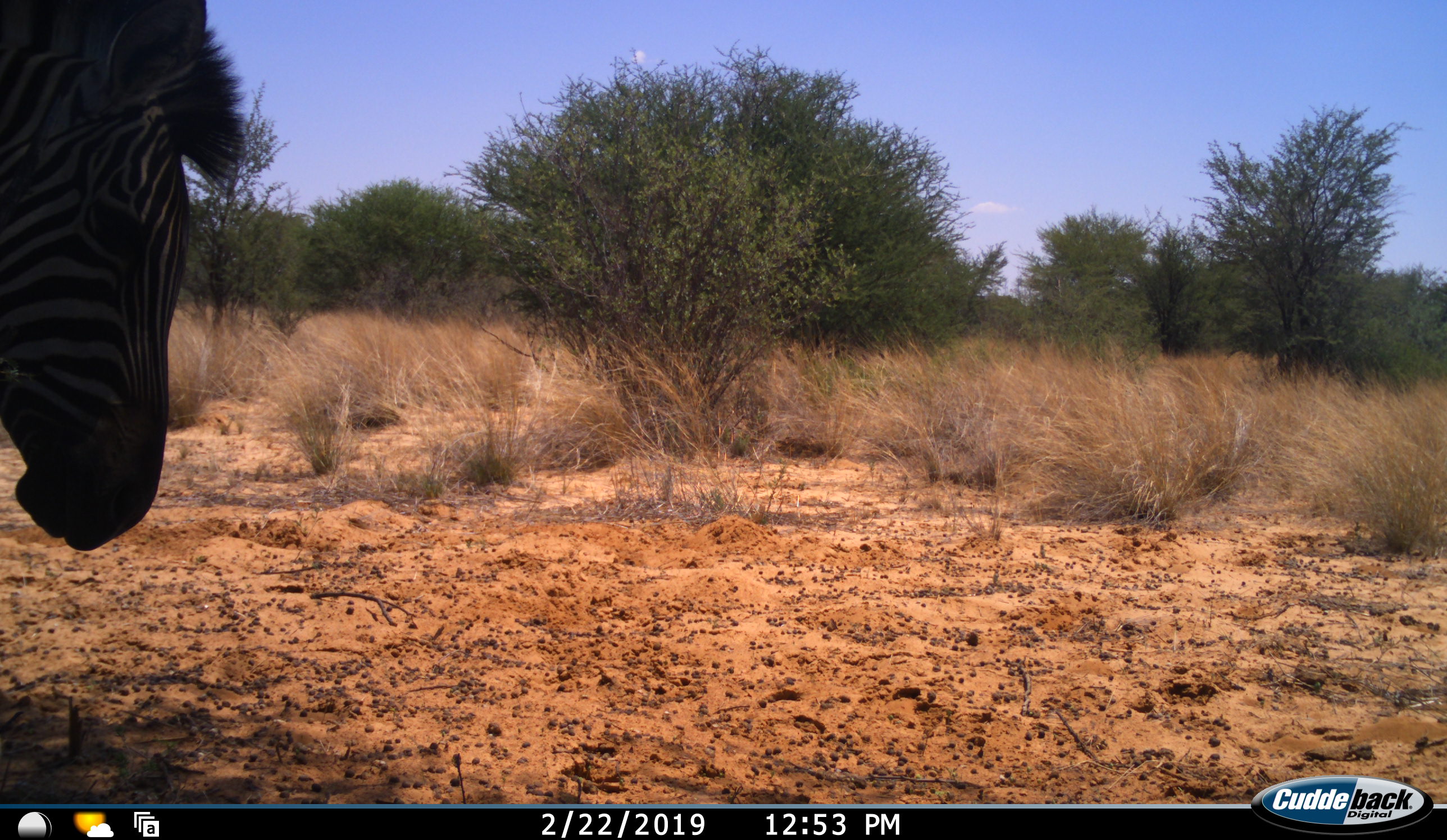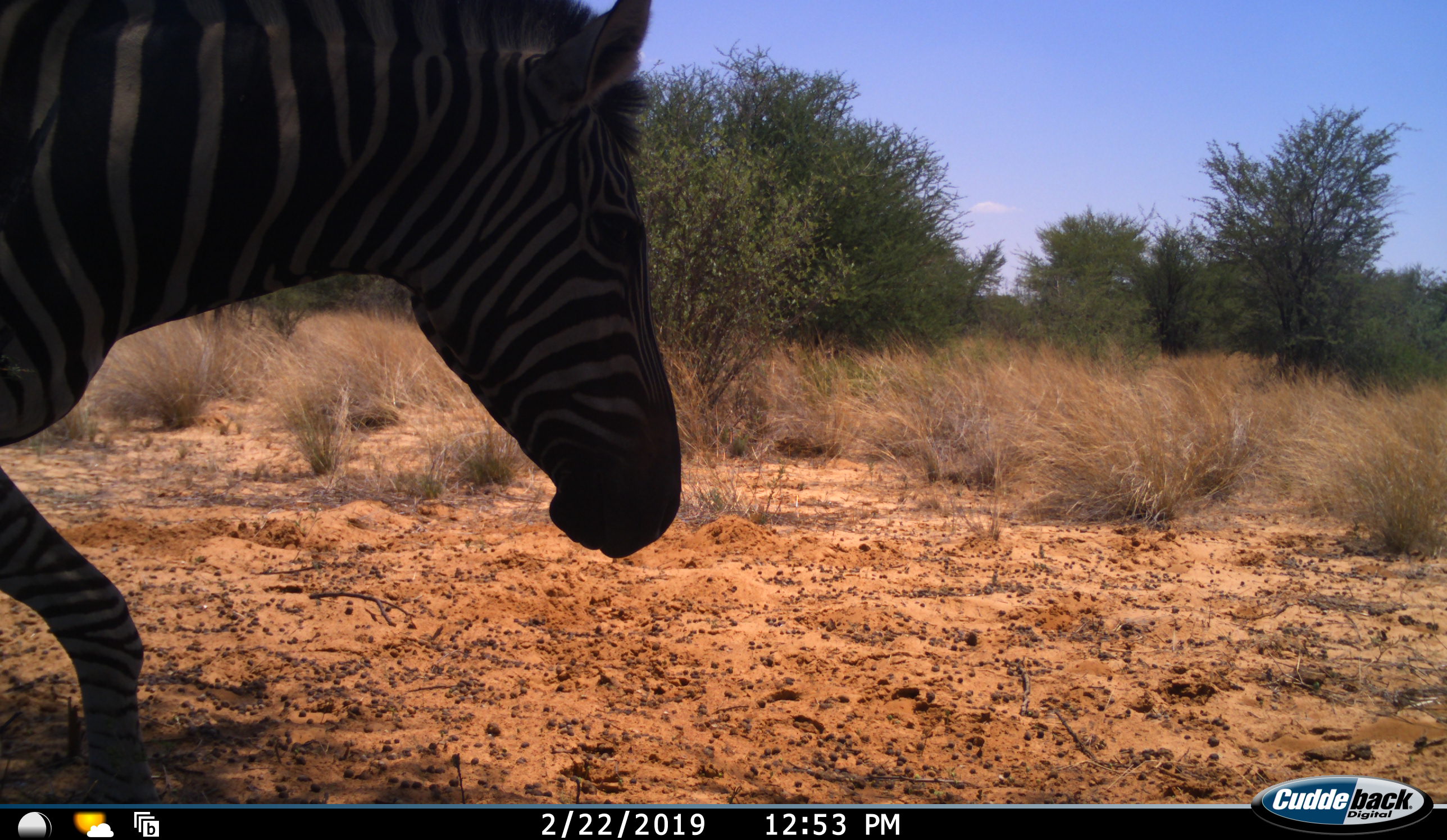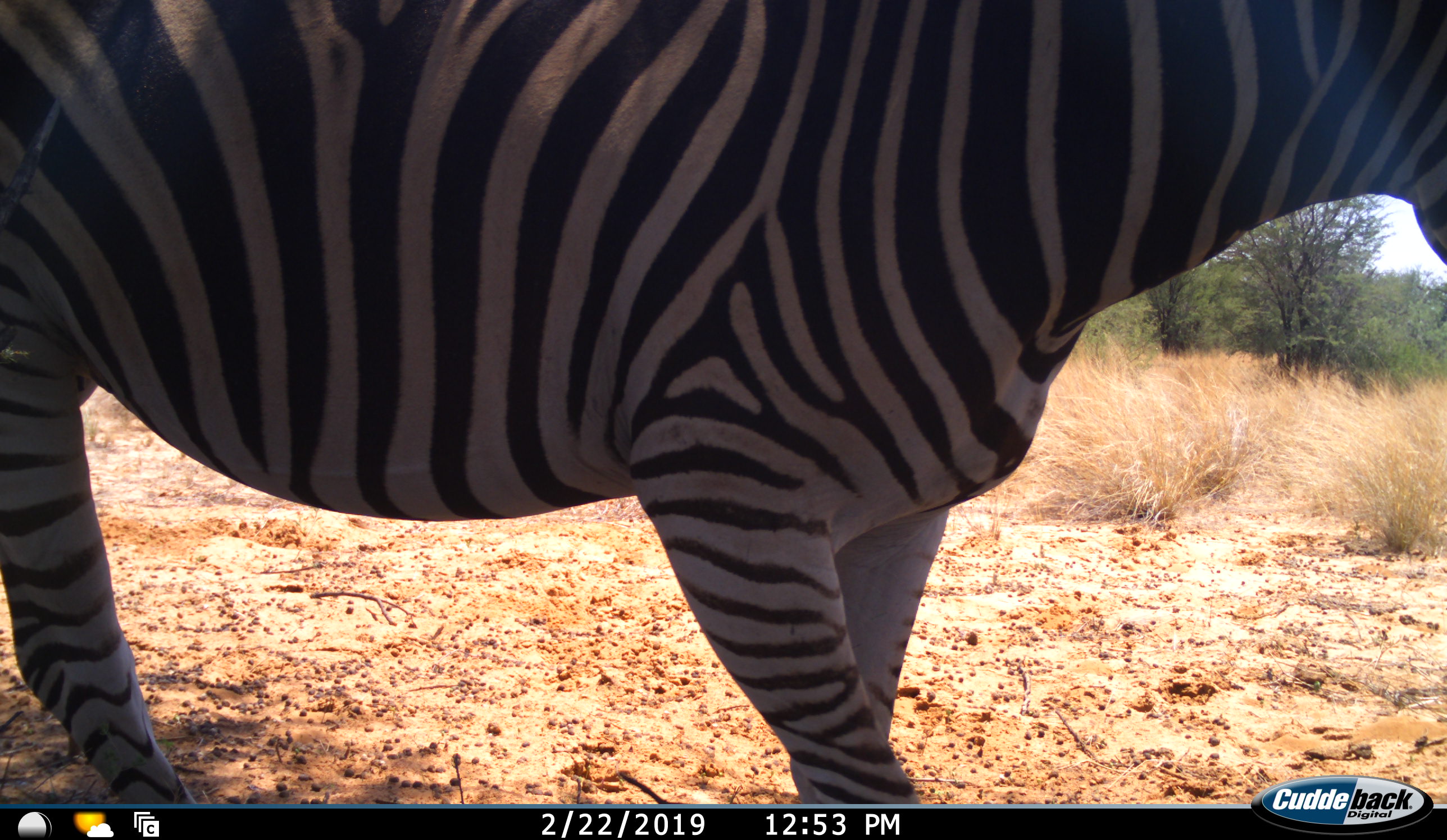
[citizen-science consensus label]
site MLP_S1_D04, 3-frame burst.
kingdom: Animalia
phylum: Chordata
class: Mammalia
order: Perissodactyla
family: Equidae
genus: Equus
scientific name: Equus quagga burchellii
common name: burchell's zebra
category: zebraburchells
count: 1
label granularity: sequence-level